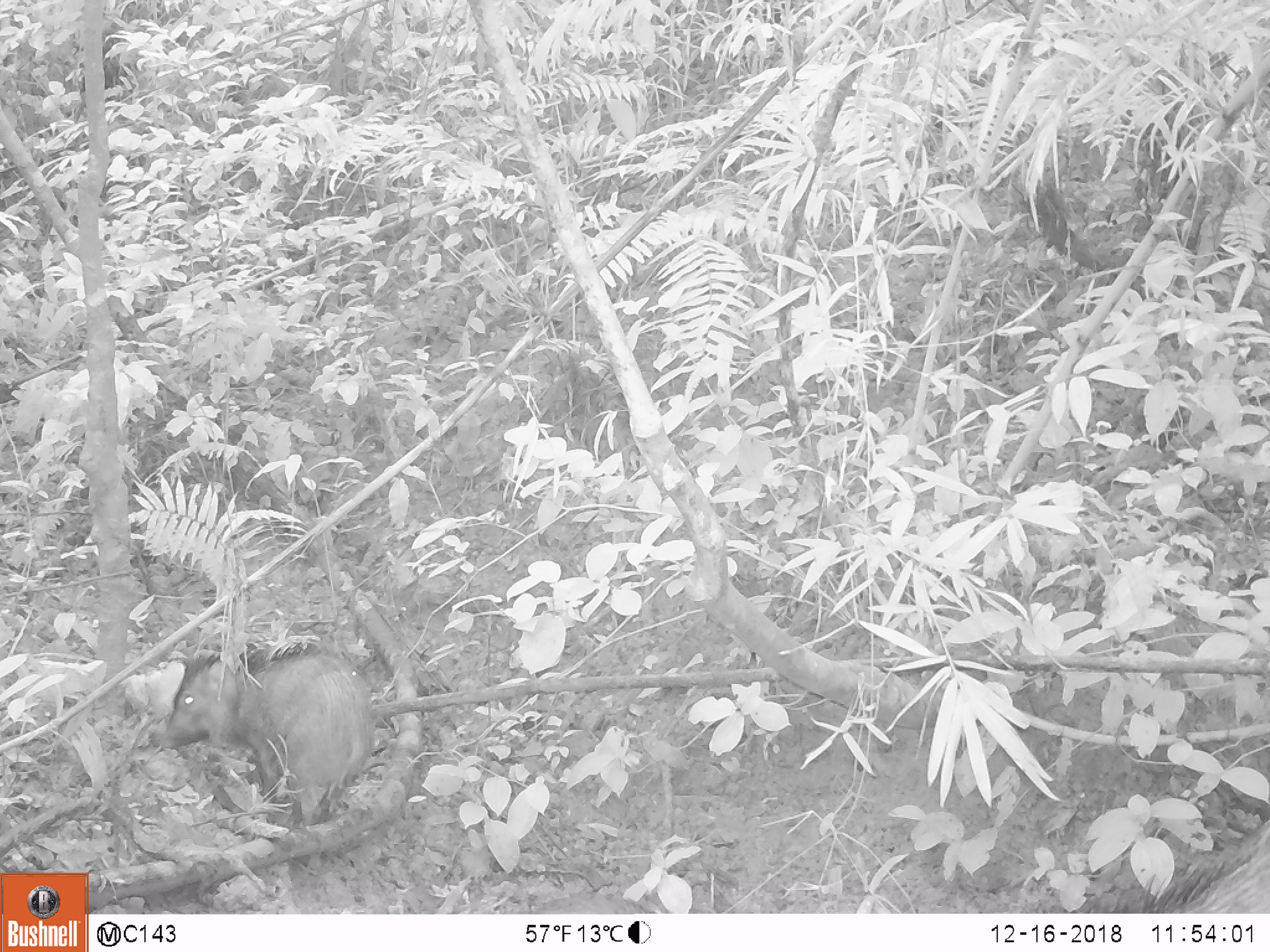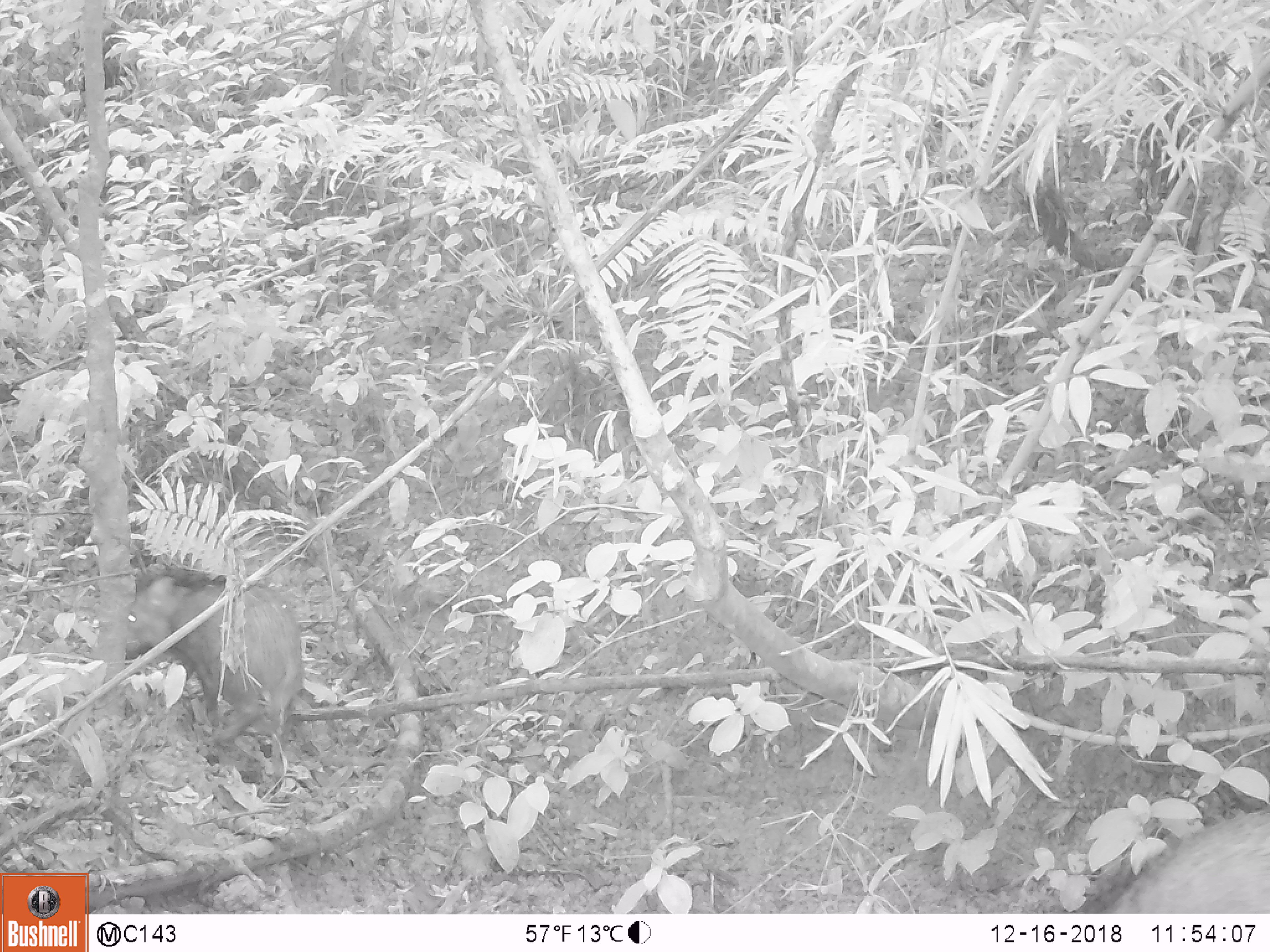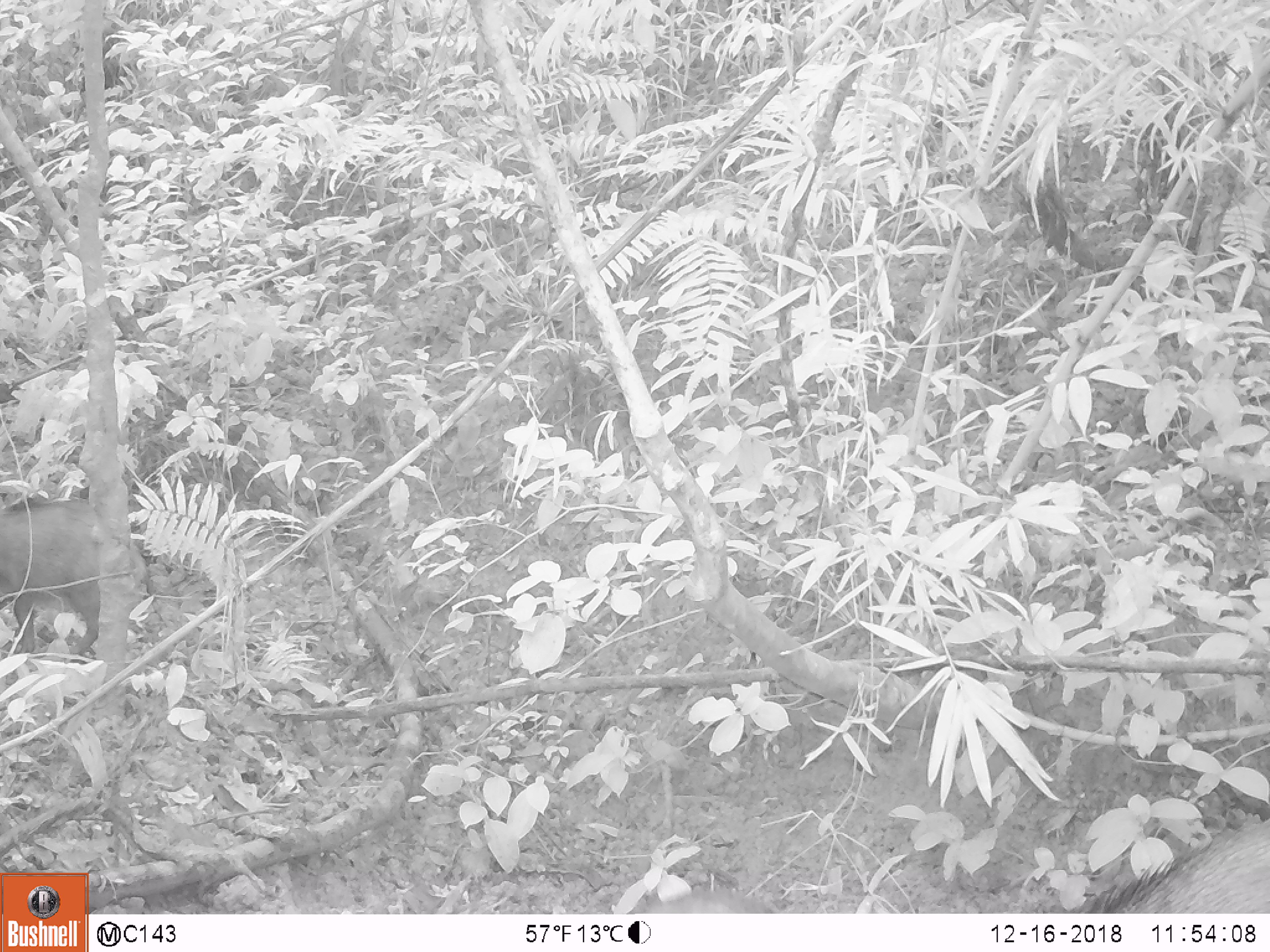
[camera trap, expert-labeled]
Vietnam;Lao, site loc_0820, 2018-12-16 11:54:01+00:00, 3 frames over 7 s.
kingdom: Animalia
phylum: Chordata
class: Mammalia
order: Artiodactyla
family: Suidae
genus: Sus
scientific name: Sus scrofa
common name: eurasian wild pig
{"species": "eurasian wild pig (Sus scrofa)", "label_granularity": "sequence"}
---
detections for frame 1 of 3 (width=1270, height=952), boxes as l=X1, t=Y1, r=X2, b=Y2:
eurasian wild pig: l=154, t=643, r=377, b=827; l=1118, t=816, r=1270, b=911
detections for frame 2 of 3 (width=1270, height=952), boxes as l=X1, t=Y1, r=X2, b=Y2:
eurasian wild pig: l=123, t=563, r=303, b=783; l=1072, t=807, r=1270, b=913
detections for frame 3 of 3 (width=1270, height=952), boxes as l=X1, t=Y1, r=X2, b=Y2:
eurasian wild pig: l=0, t=493, r=147, b=658; l=1070, t=818, r=1269, b=914; l=632, t=887, r=772, b=913